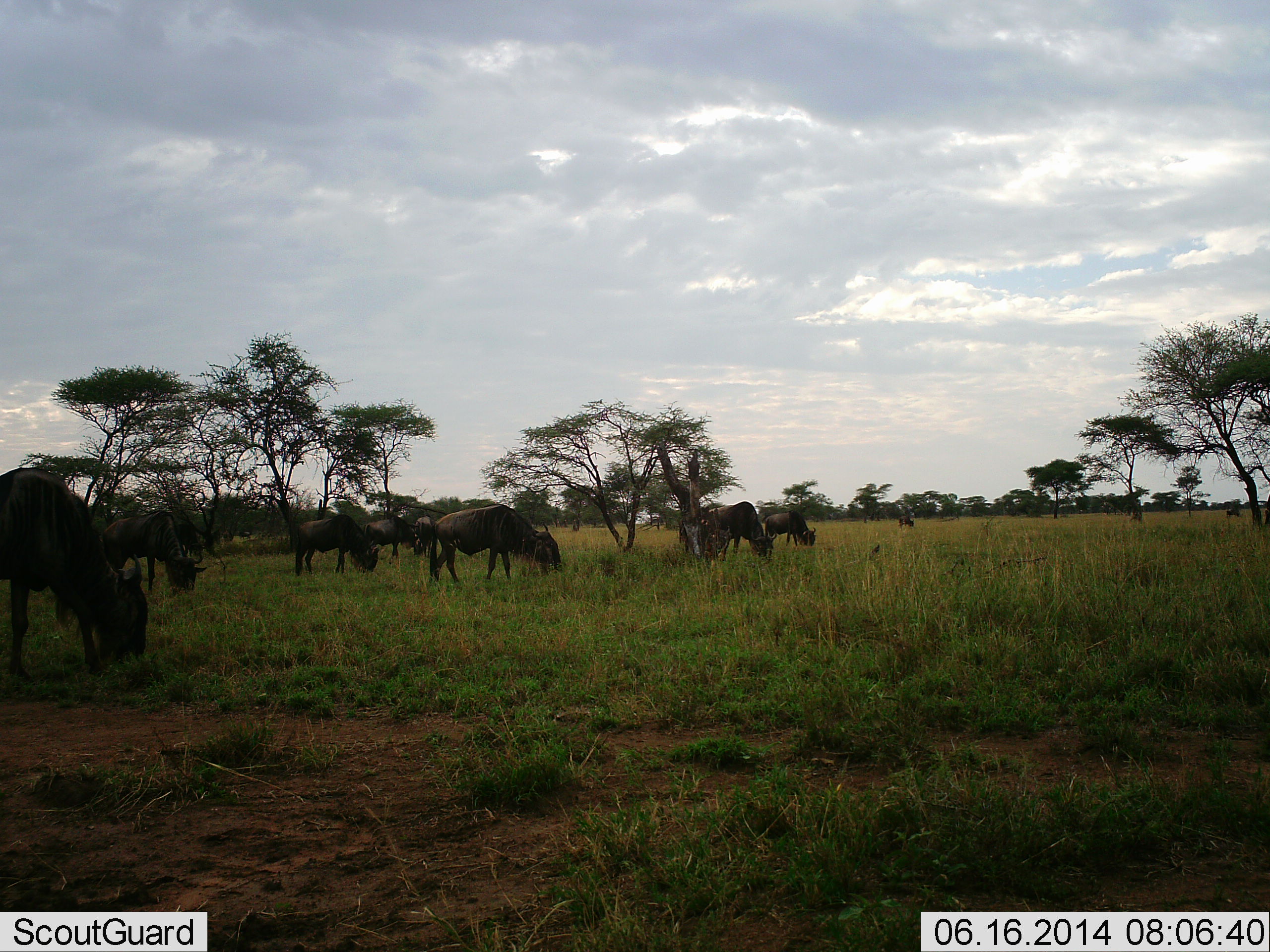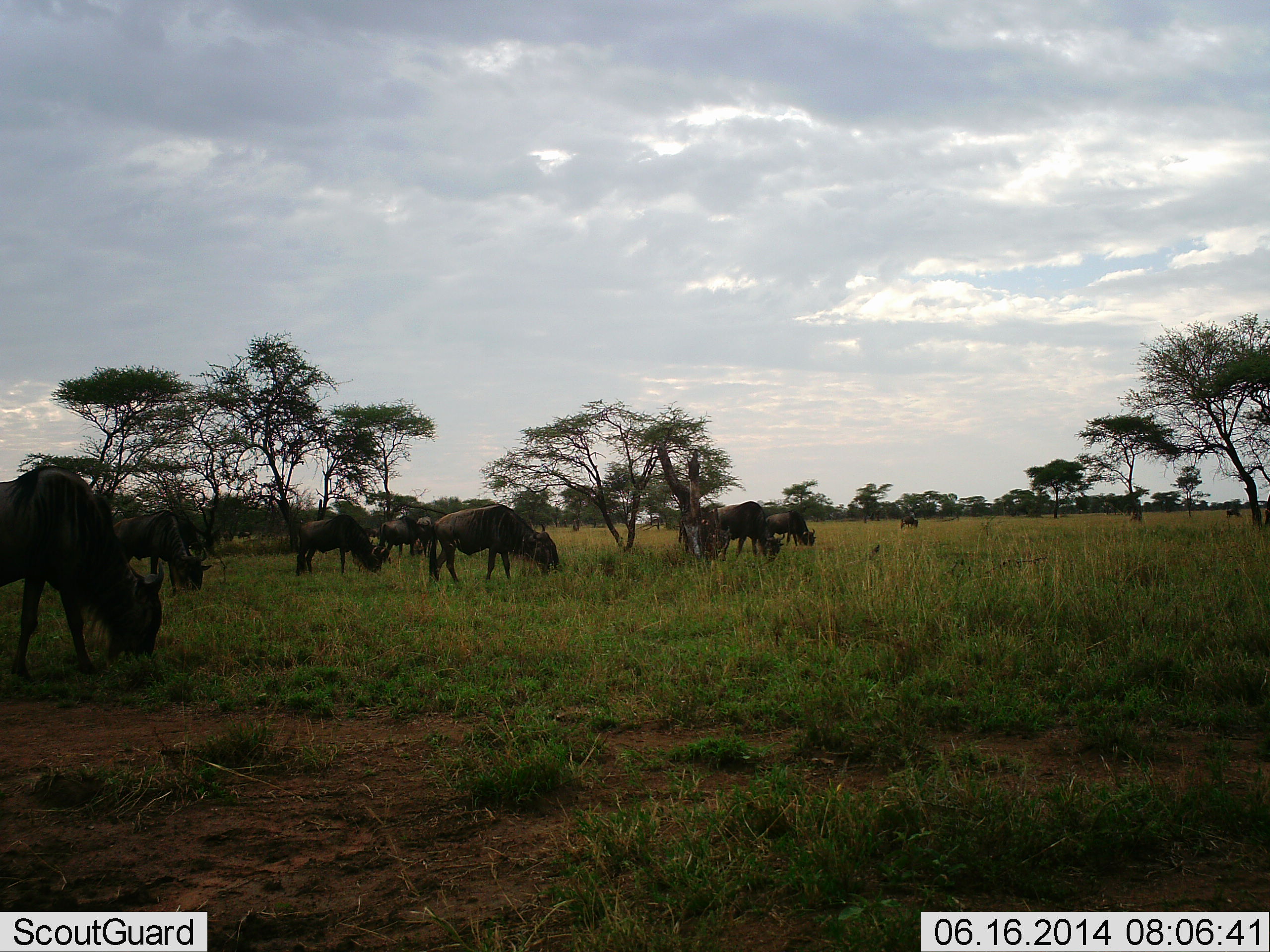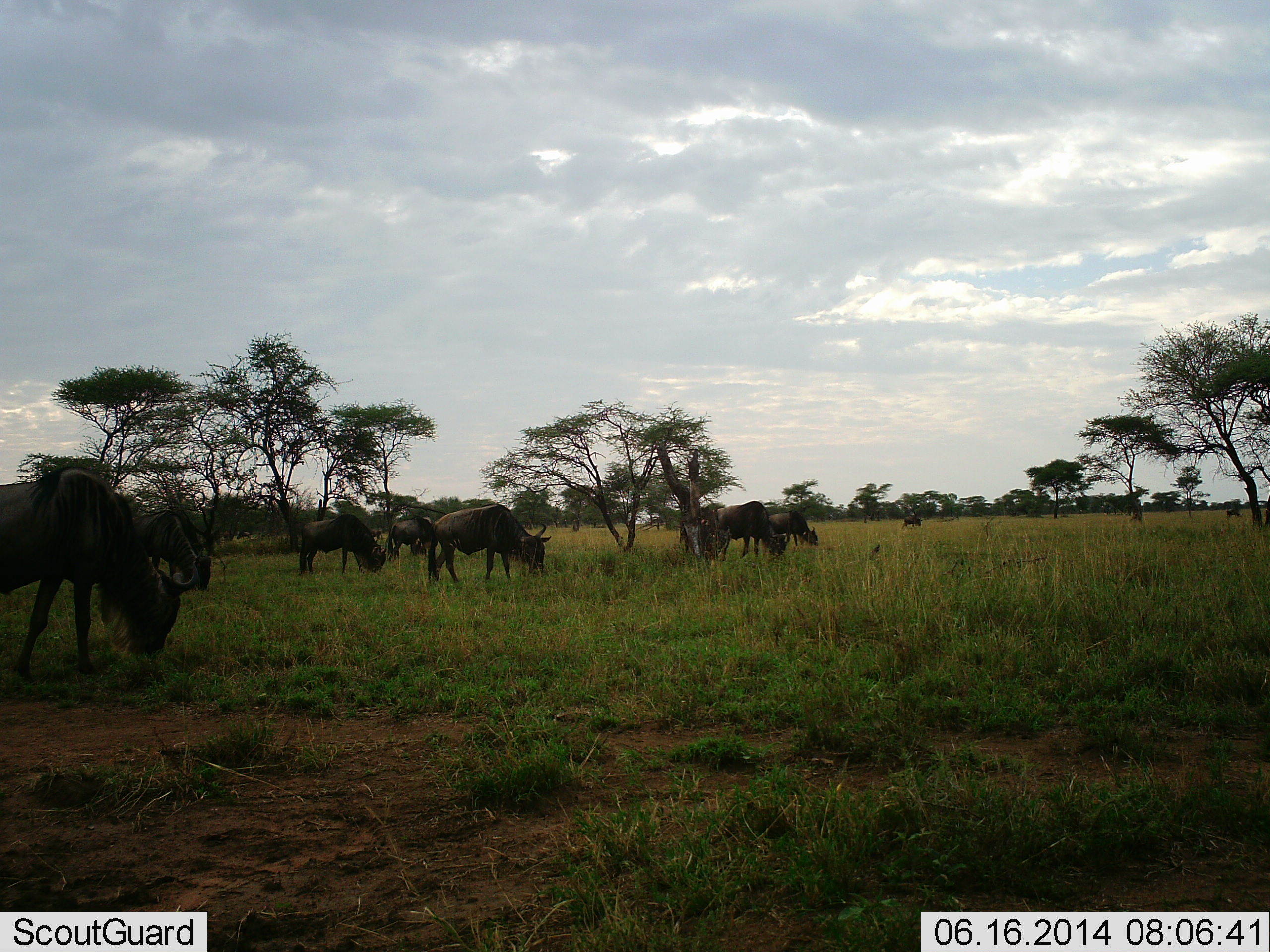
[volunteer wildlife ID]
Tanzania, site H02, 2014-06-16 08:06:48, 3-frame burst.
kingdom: Animalia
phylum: Chordata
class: Mammalia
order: Artiodactyla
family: Bovidae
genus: Connochaetes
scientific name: Connochaetes taurinus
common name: blue wildebeest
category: wildebeest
Wildebeest (blue wildebeest) (Connochaetes taurinus), count 11-50. Behavior (volunteer vote fractions): standing 20%, resting 0%, moving 10%, interacting 0%. Young present (vote fraction): 0%. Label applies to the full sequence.